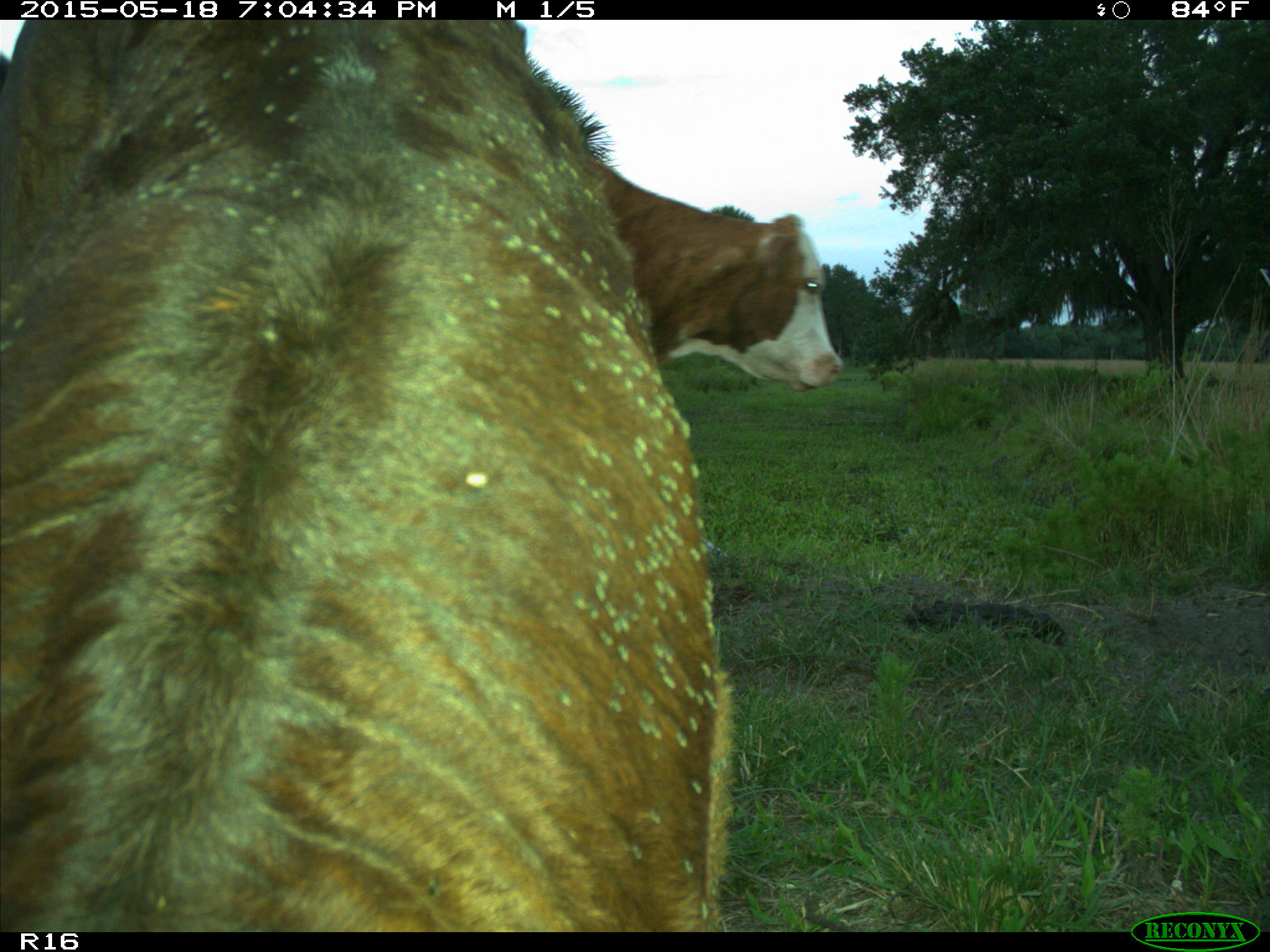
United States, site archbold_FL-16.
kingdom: Animalia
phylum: Chordata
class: Mammalia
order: Artiodactyla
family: Bovidae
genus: Bos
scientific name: Bos taurus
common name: domestic cow